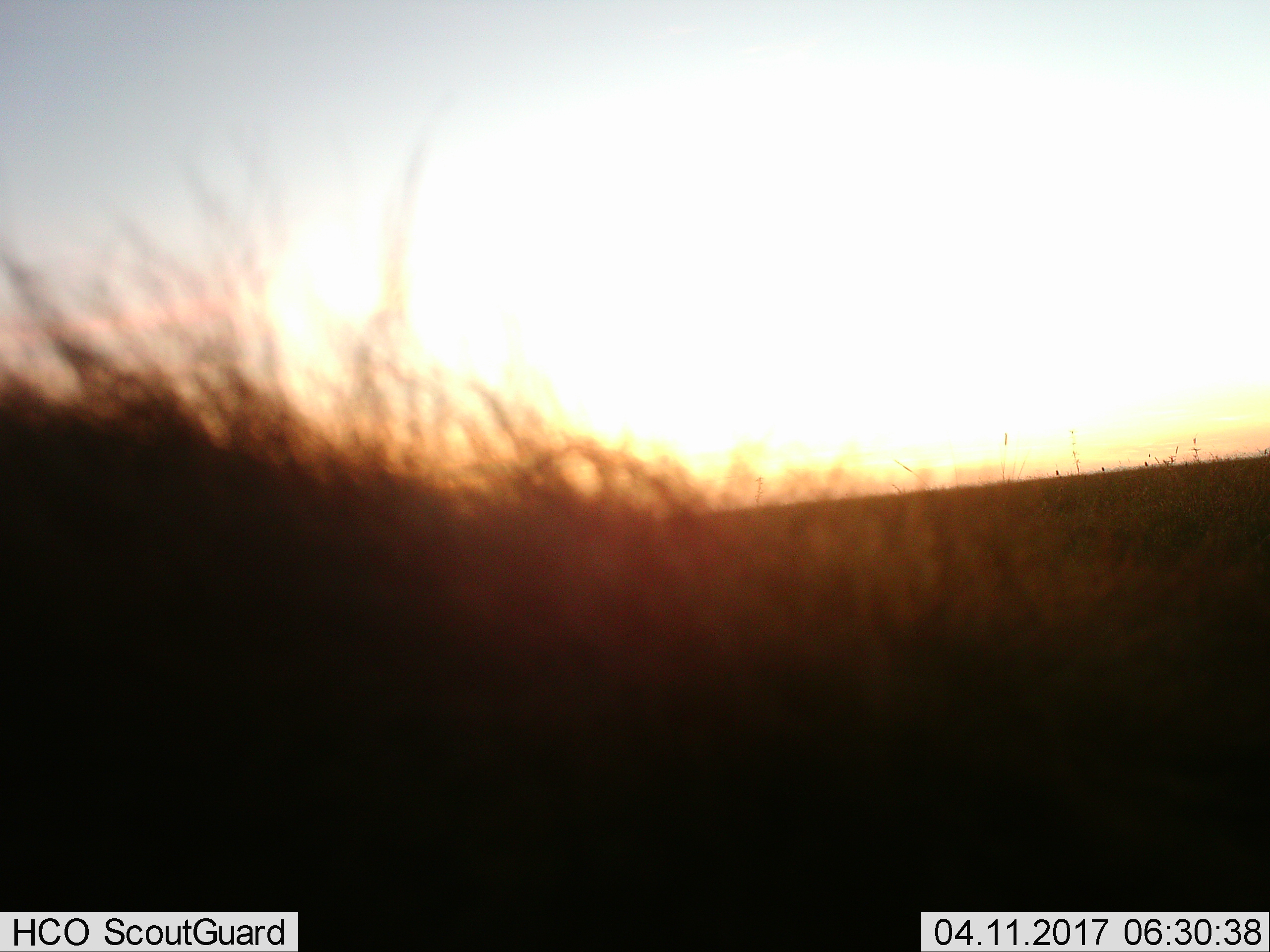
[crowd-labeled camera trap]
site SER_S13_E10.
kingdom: Animalia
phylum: Chordata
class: Mammalia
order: Carnivora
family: Hyaenidae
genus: Crocuta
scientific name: Crocuta crocuta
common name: spotted hyena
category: hyenaspotted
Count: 1.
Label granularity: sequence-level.